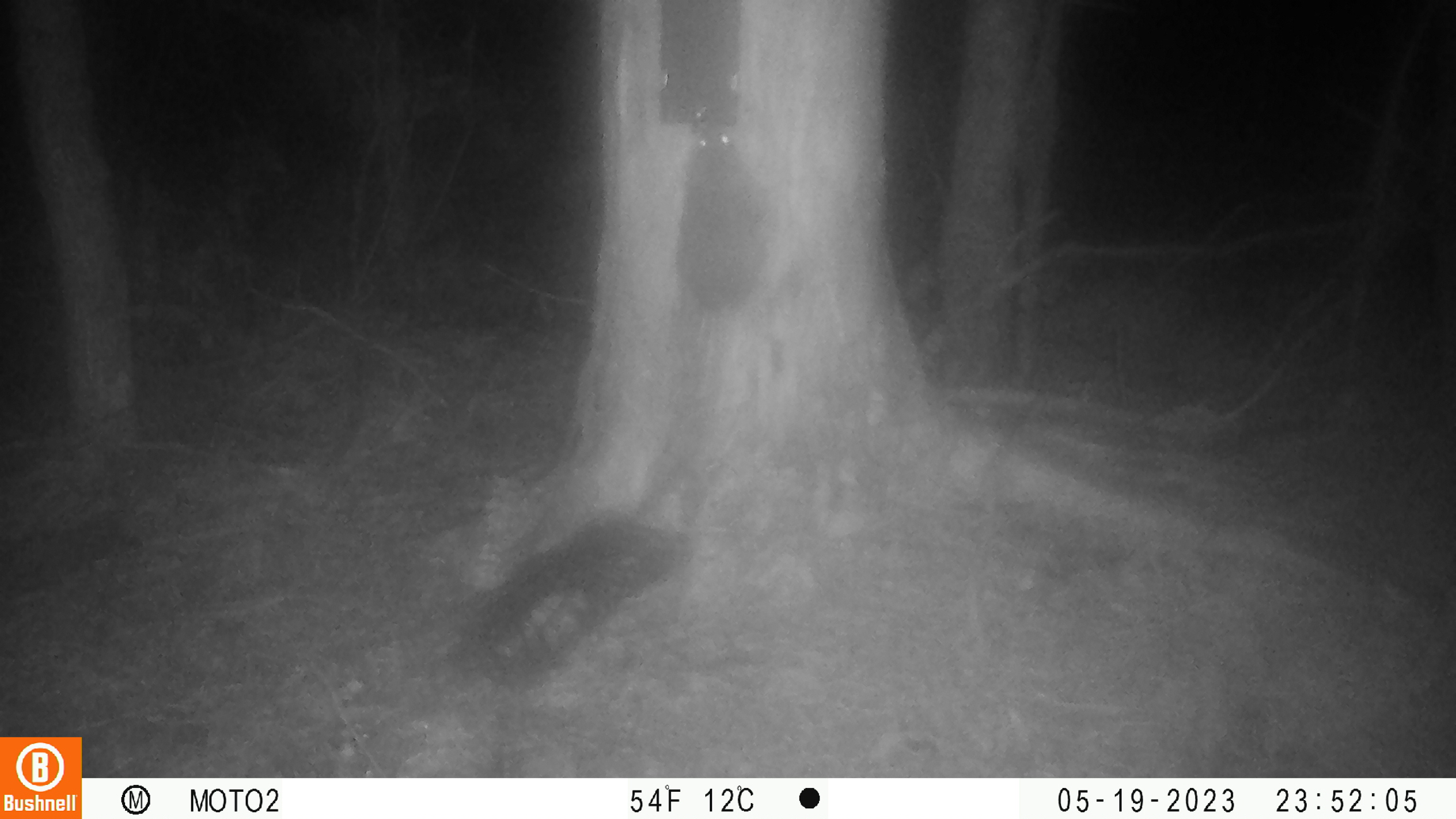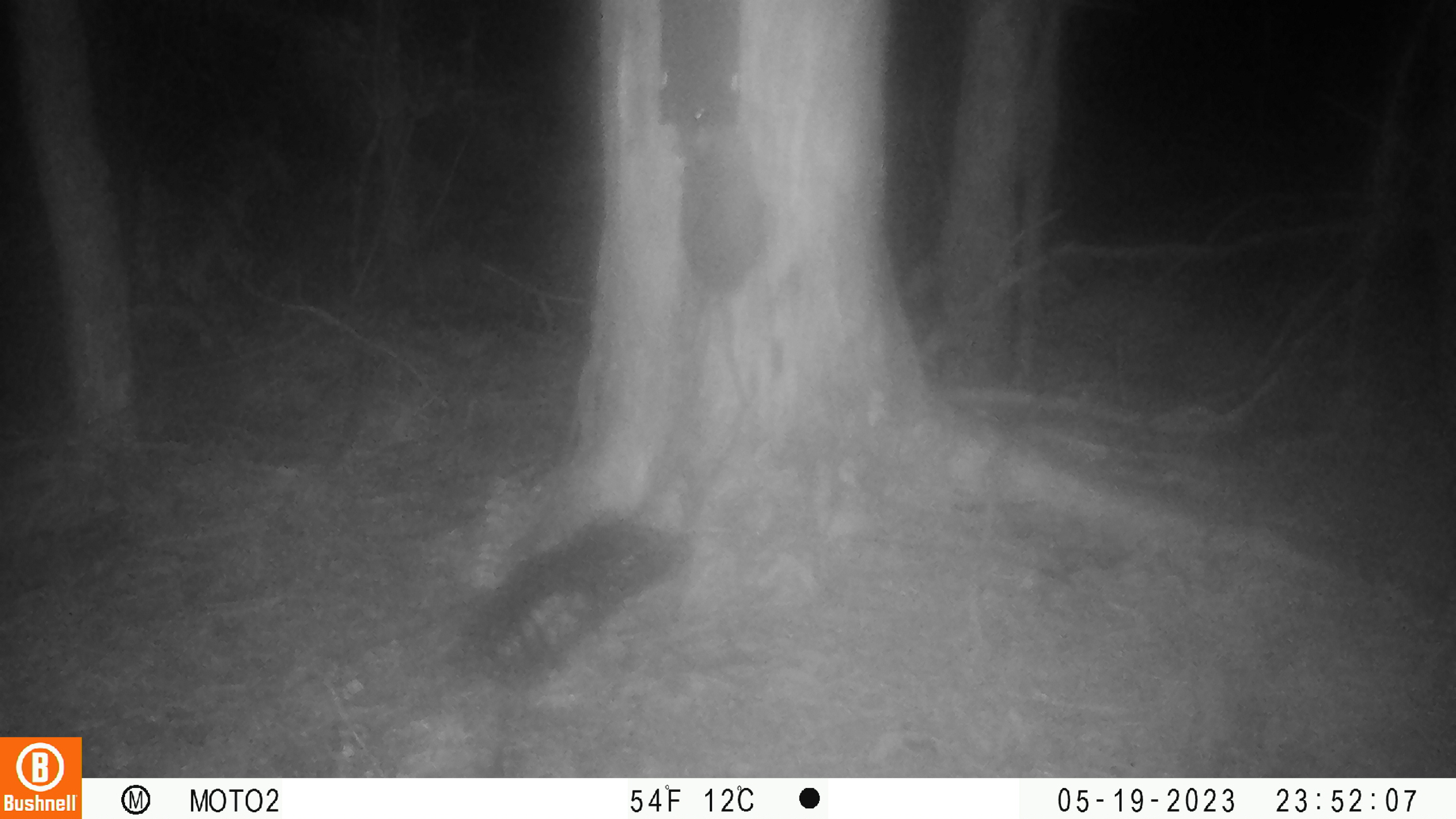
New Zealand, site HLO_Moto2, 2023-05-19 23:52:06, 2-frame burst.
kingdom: Animalia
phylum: Chordata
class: Mammalia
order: Rodentia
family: Muridae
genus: Rattus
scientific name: Rattus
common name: rat